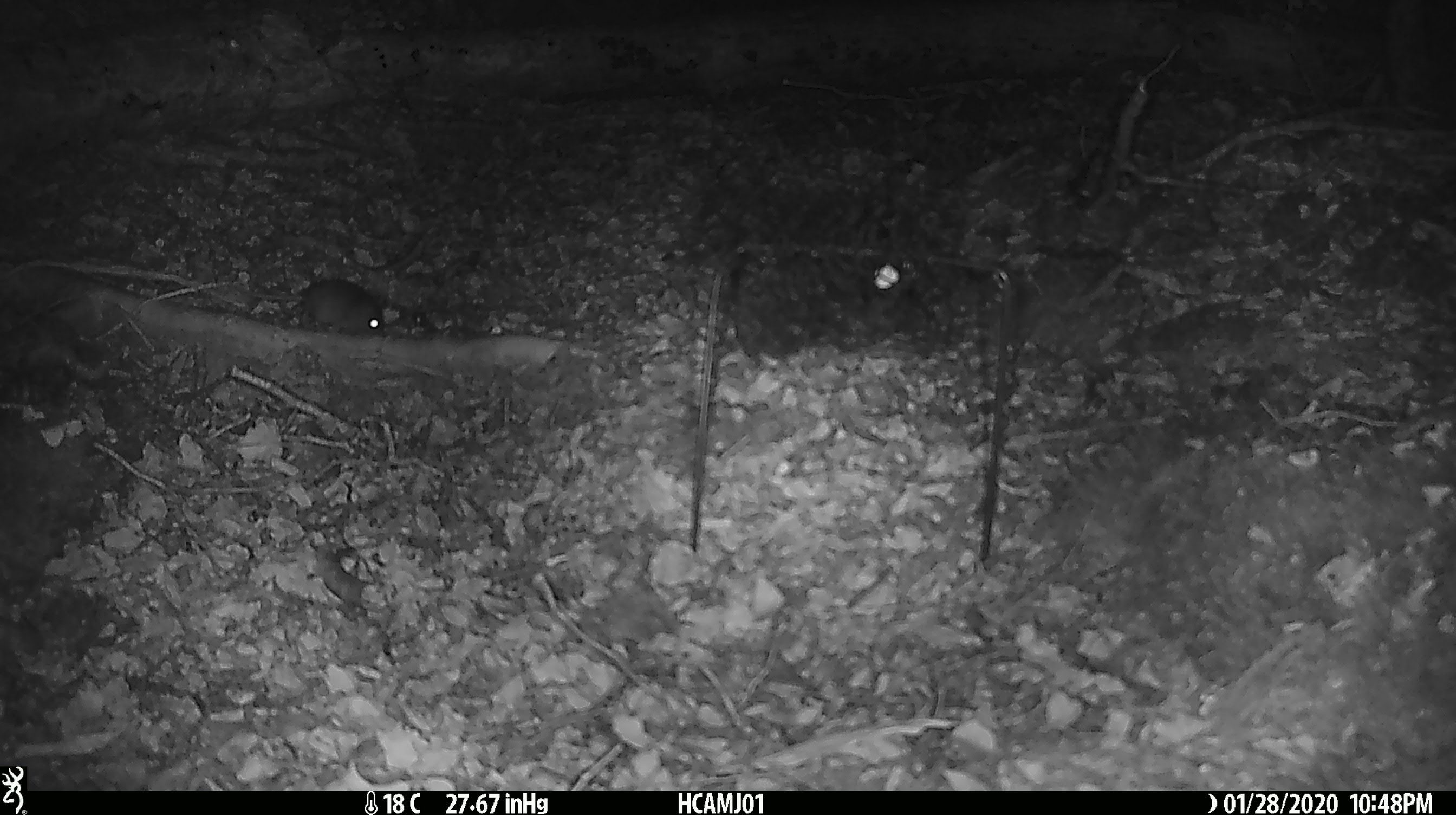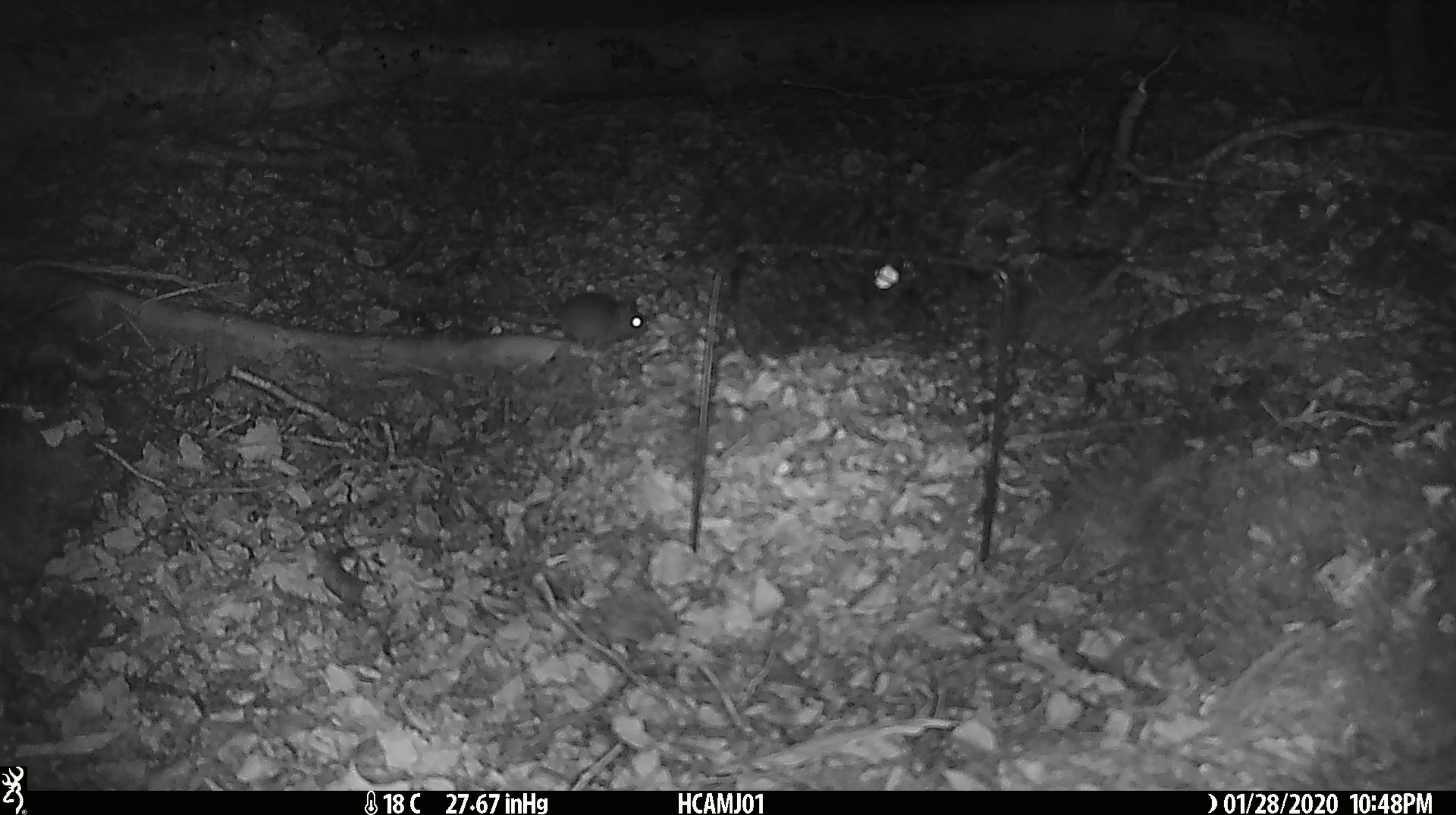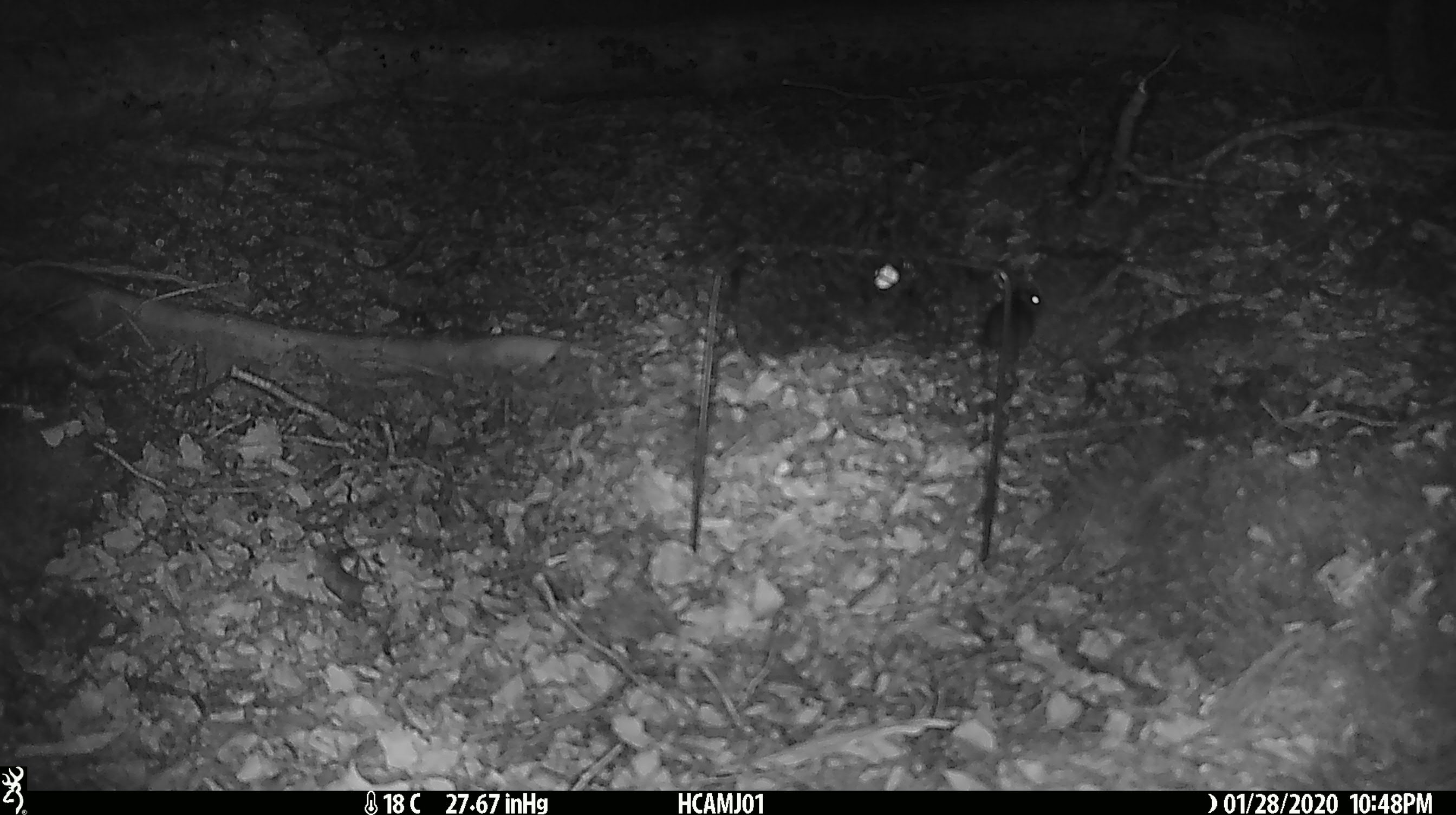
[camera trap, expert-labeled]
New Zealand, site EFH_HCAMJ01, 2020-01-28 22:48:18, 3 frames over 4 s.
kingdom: Animalia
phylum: Chordata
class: Mammalia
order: Rodentia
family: Muridae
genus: Mus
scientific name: Mus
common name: mouse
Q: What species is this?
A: Mouse (Mus).